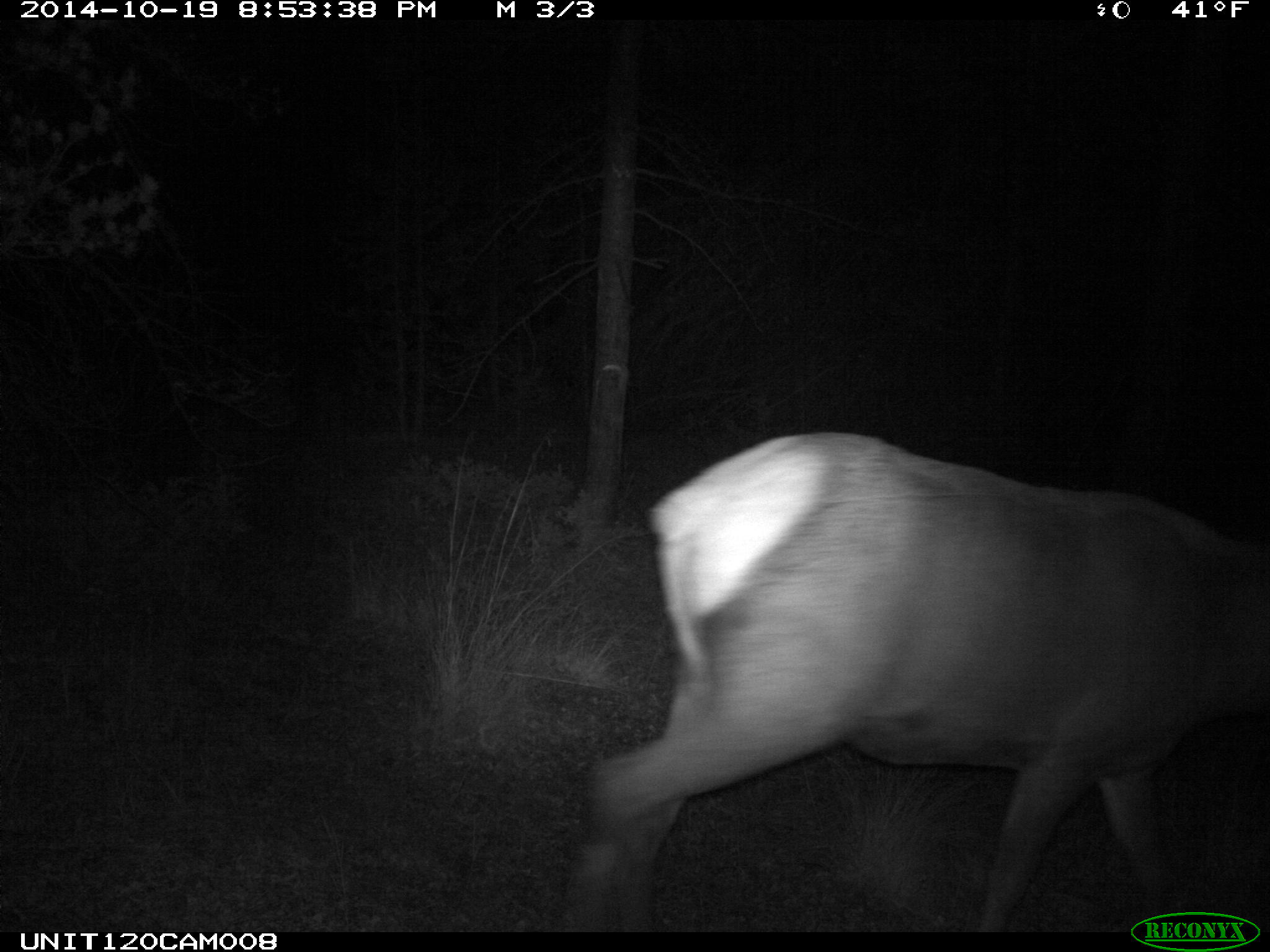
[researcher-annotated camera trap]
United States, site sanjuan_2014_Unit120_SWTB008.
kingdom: Animalia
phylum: Chordata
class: Mammalia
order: Artiodactyla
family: Cervidae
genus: Cervus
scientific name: Cervus elaphus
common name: red deer